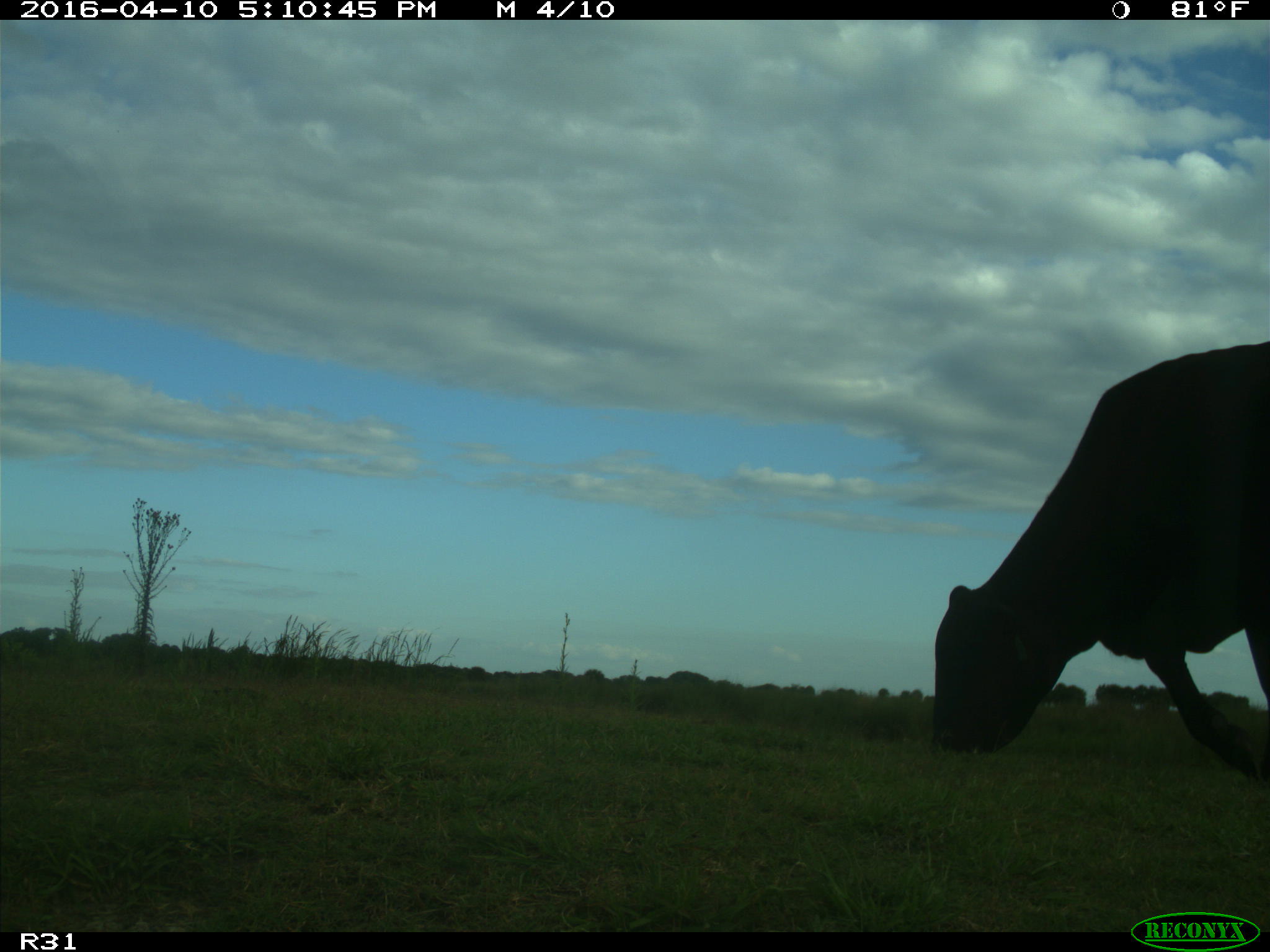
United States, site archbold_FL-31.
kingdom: Animalia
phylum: Chordata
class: Mammalia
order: Artiodactyla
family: Bovidae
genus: Bos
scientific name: Bos taurus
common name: domestic cow